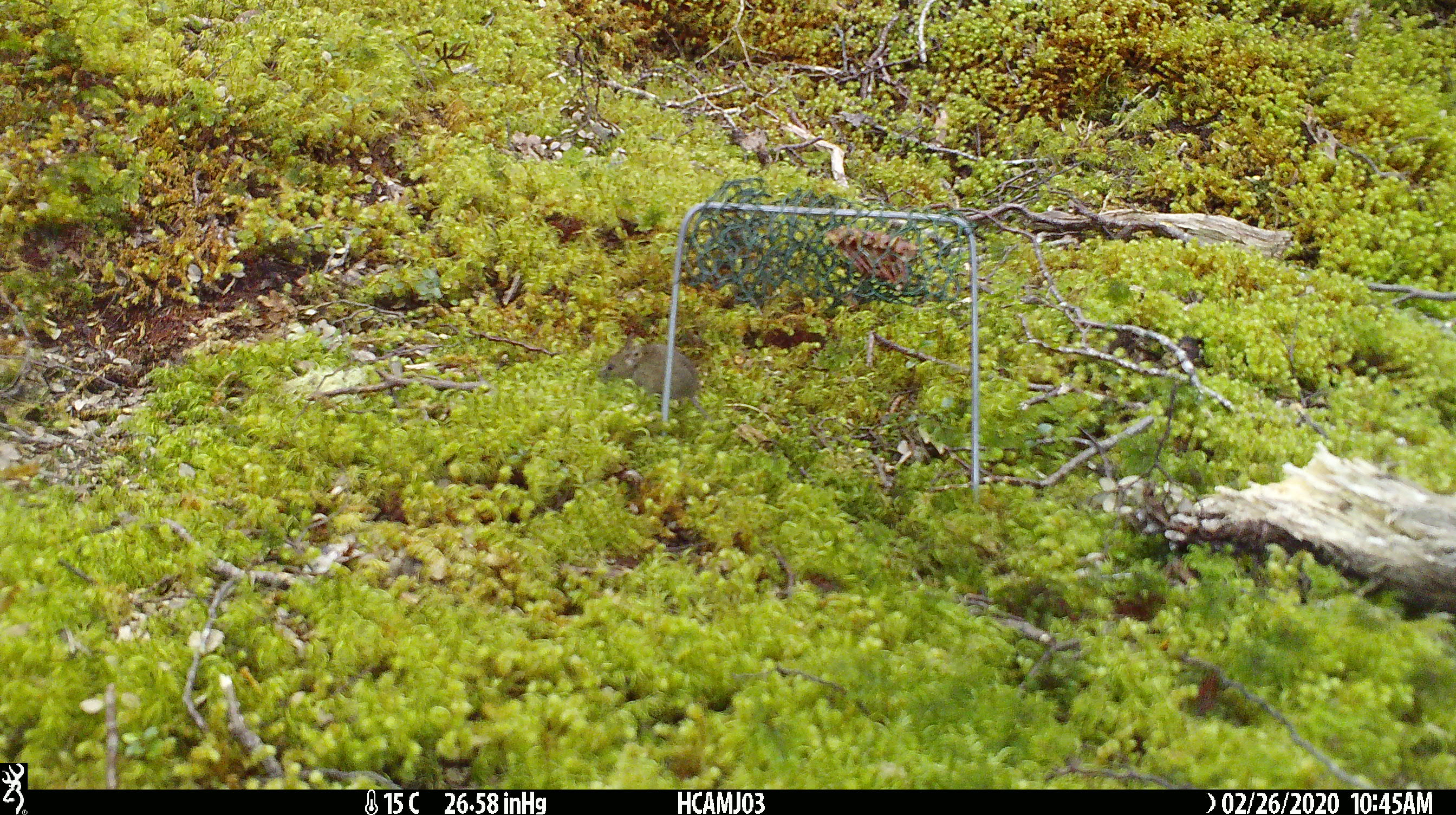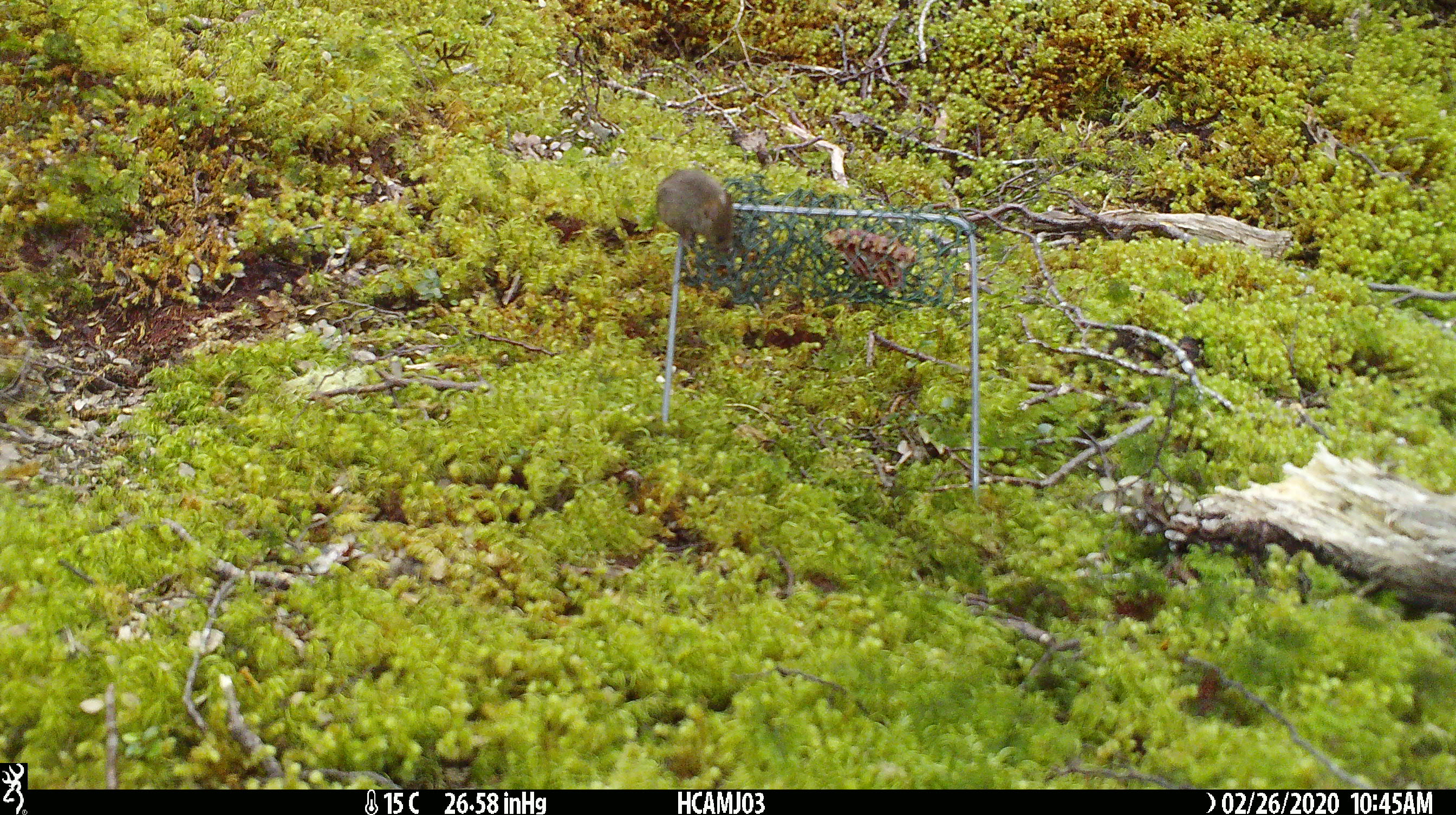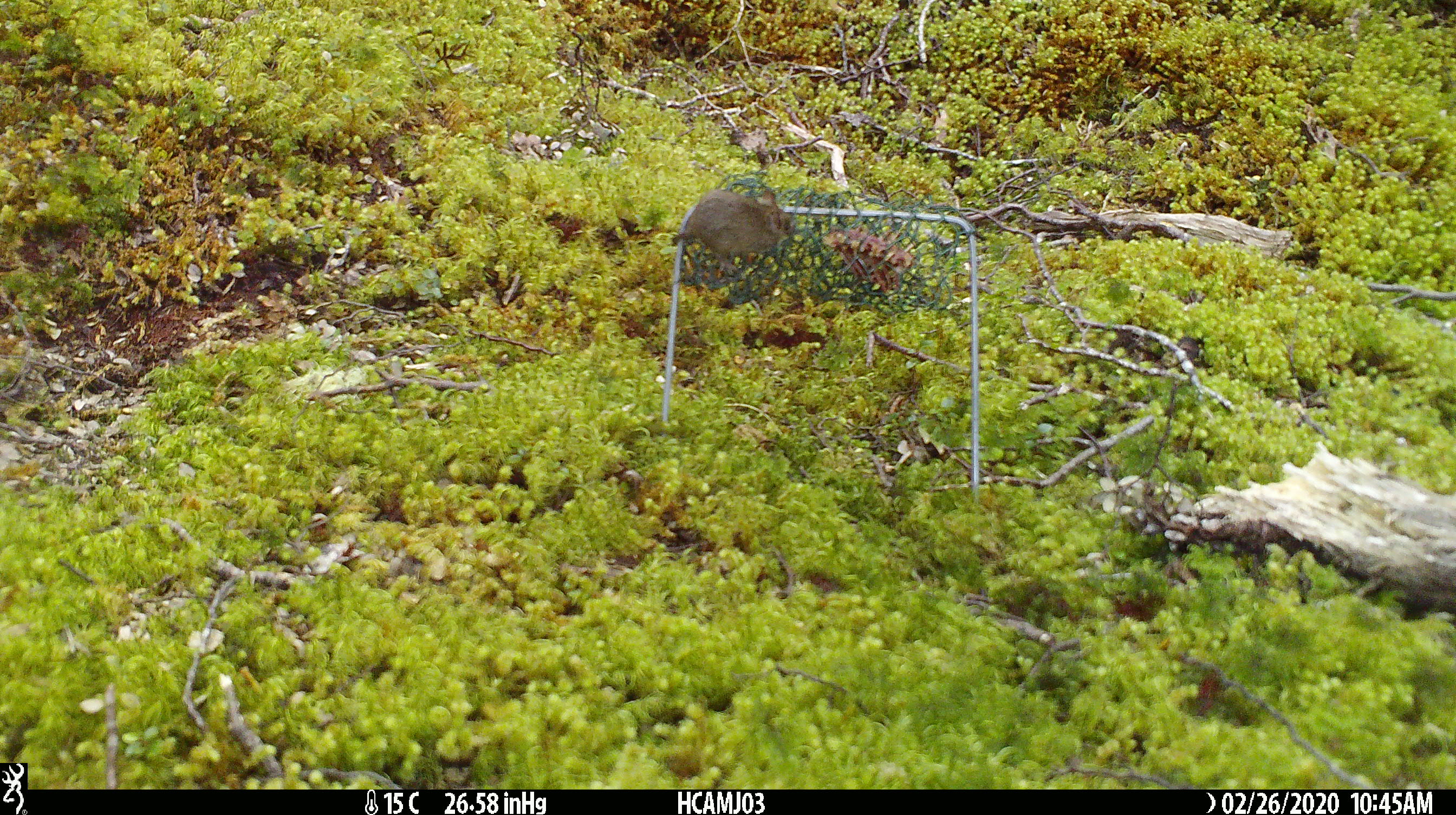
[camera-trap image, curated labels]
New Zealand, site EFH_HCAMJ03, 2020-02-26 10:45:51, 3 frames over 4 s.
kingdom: Animalia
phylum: Chordata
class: Mammalia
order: Rodentia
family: Muridae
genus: Mus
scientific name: Mus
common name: mouse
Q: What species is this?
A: Mouse (Mus).